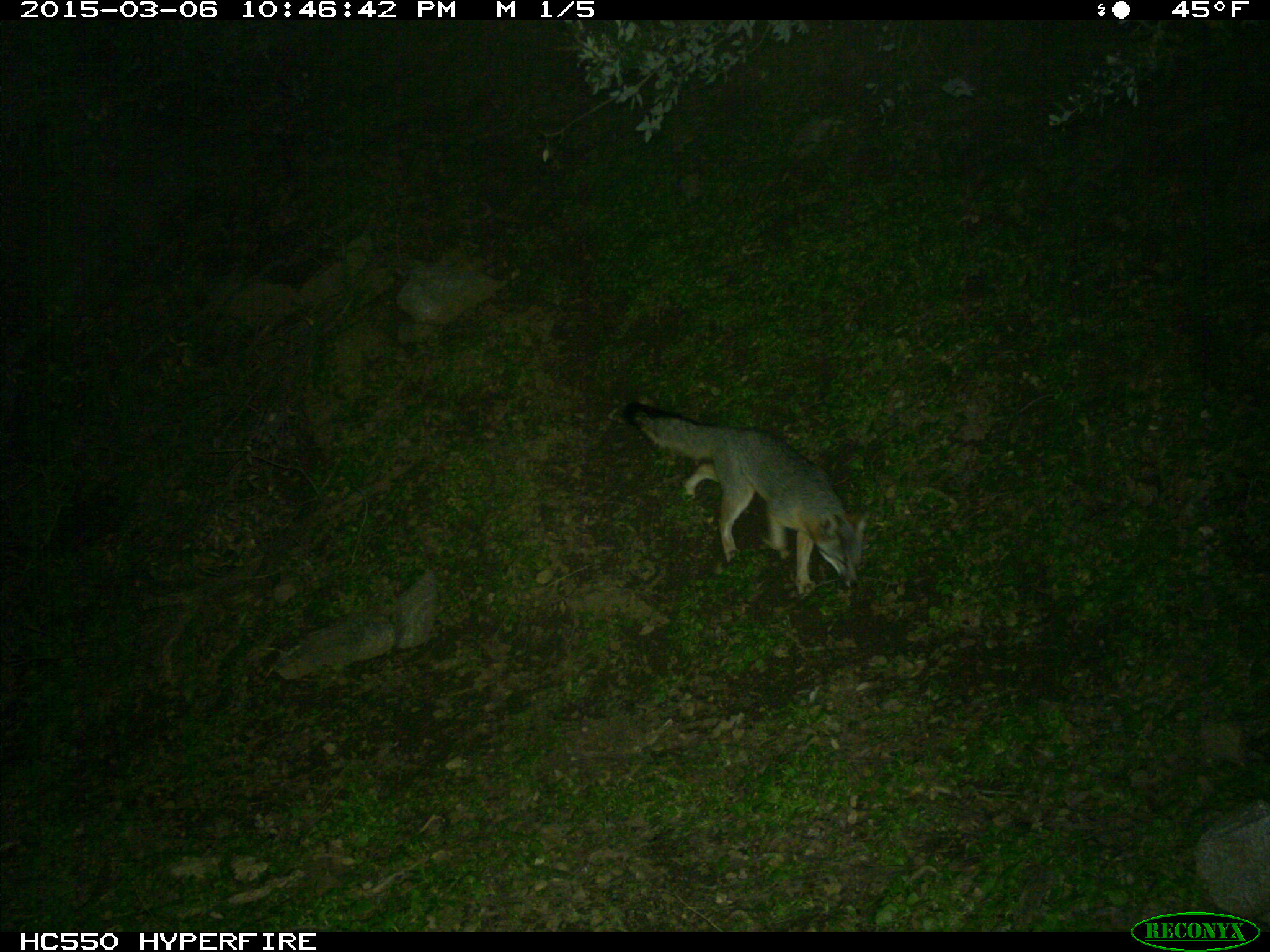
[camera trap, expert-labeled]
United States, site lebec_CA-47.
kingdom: Animalia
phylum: Chordata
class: Mammalia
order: Carnivora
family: Canidae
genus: Urocyon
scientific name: Urocyon cinereoargenteus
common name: gray fox